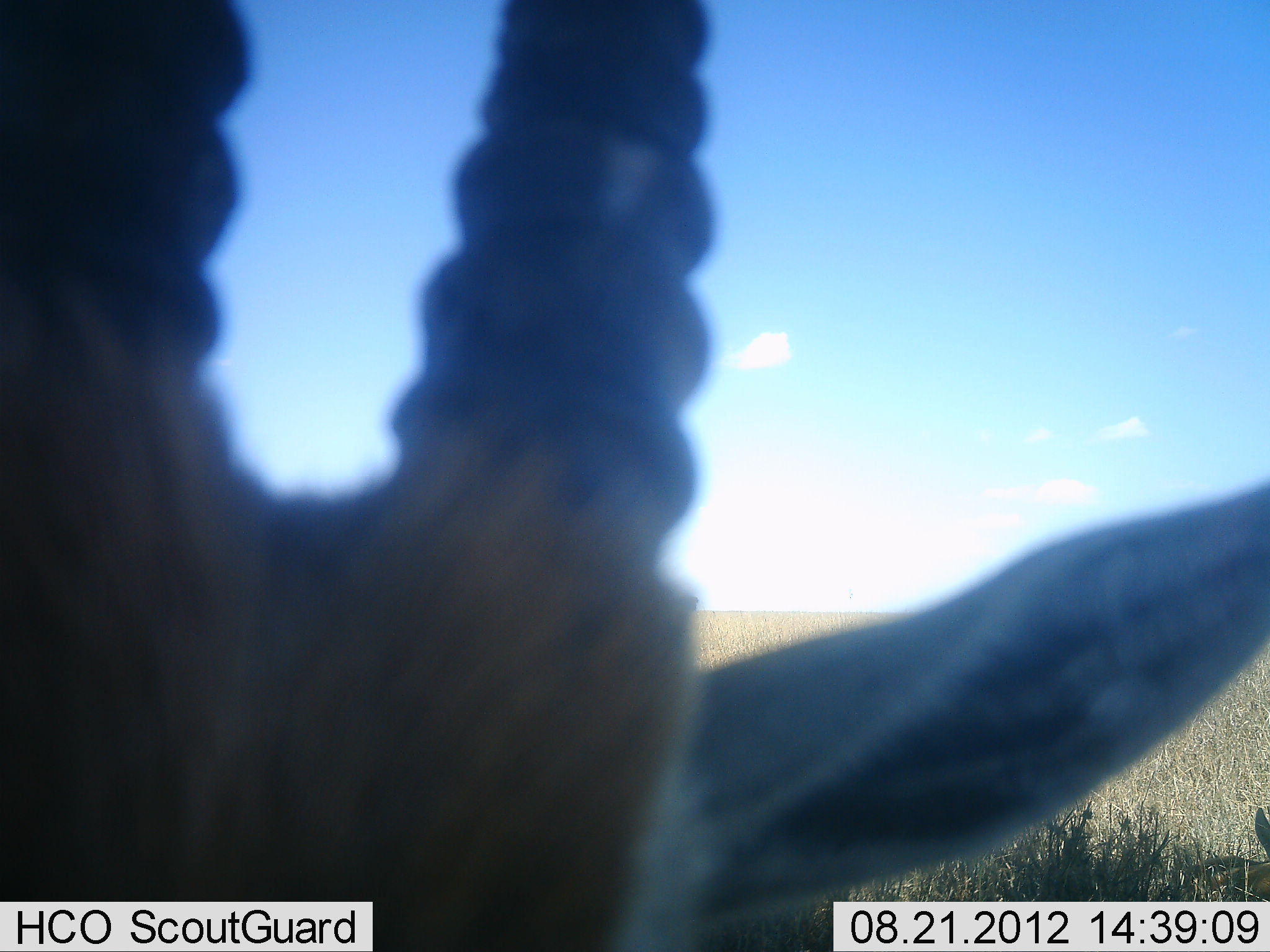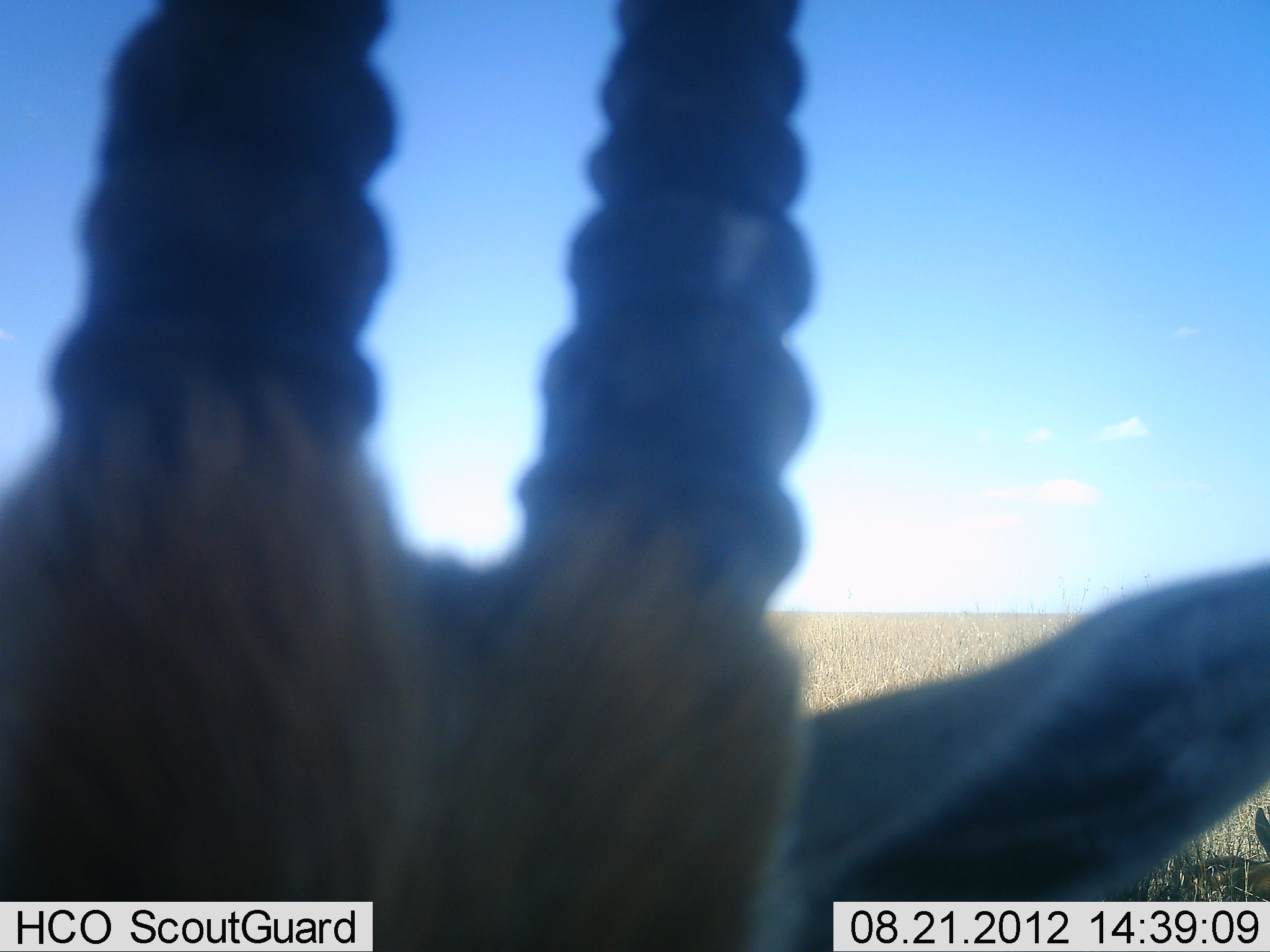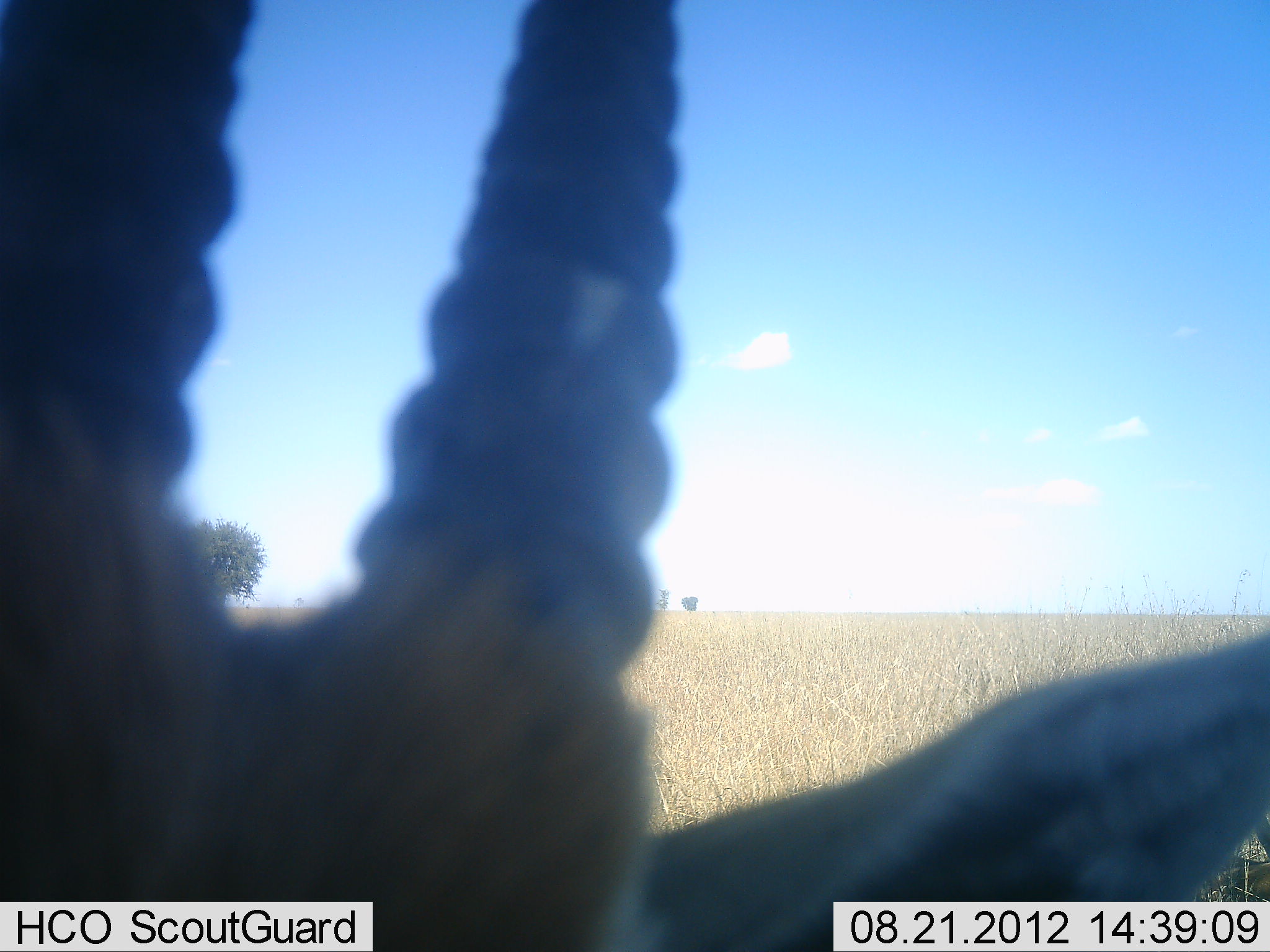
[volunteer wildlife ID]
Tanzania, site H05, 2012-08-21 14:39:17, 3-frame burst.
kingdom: Animalia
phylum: Chordata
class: Mammalia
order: Artiodactyla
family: Bovidae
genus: Eudorcas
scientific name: Eudorcas thomsonii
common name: thomson's gazelle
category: gazellethomsons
Gazellethomsons (thomson's gazelle) (Eudorcas thomsonii), count 2. Behavior (volunteer vote fractions): standing 100%, resting 50%, moving 0%, interacting 0%. Young present (vote fraction): 0%. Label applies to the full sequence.